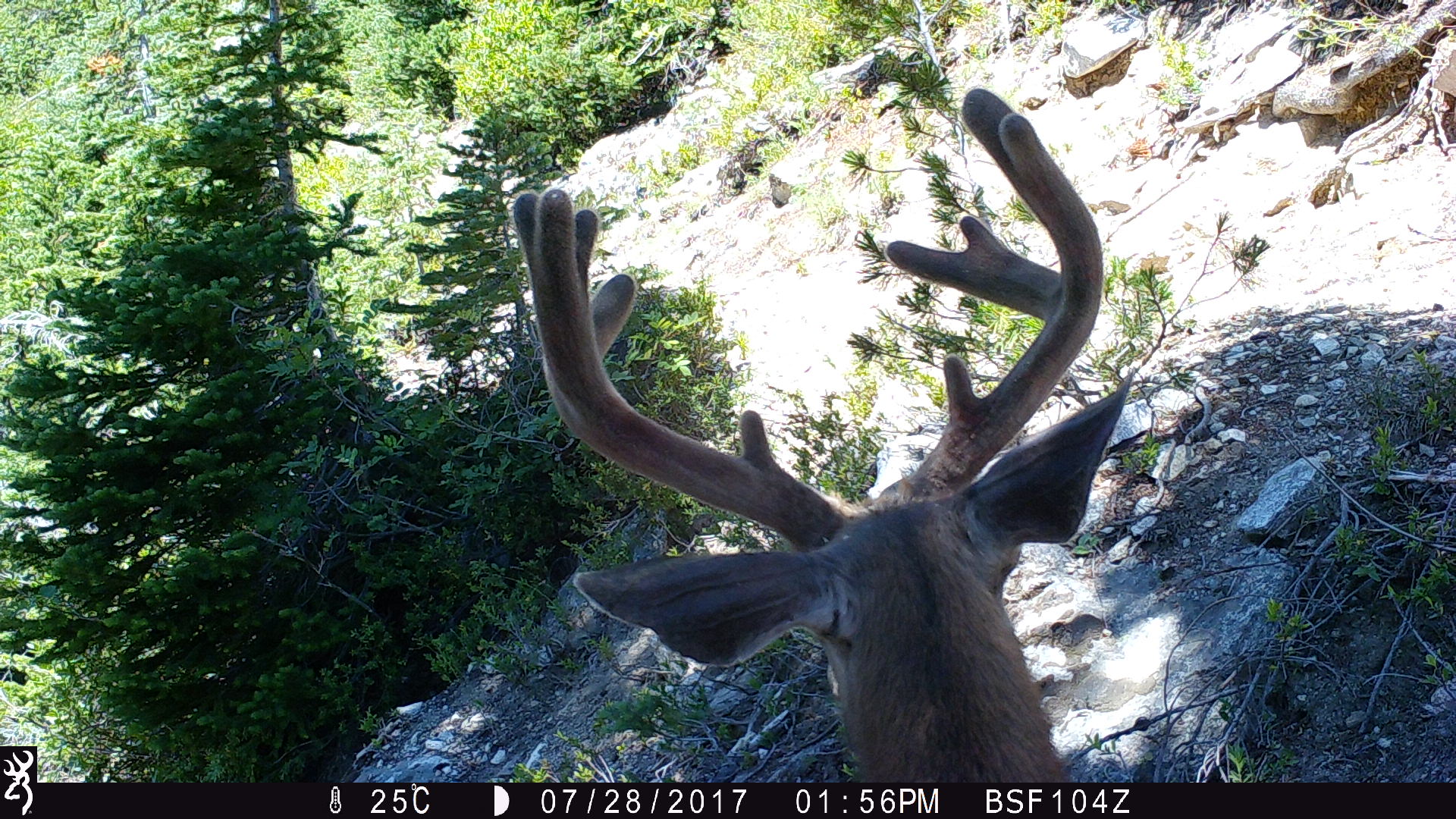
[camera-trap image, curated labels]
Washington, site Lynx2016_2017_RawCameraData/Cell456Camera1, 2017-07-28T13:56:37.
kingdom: Animalia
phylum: Chordata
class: Mammalia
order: Artiodactyla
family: Cervidae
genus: Odocoileus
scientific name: Odocoileus hemionus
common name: mule deer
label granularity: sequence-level